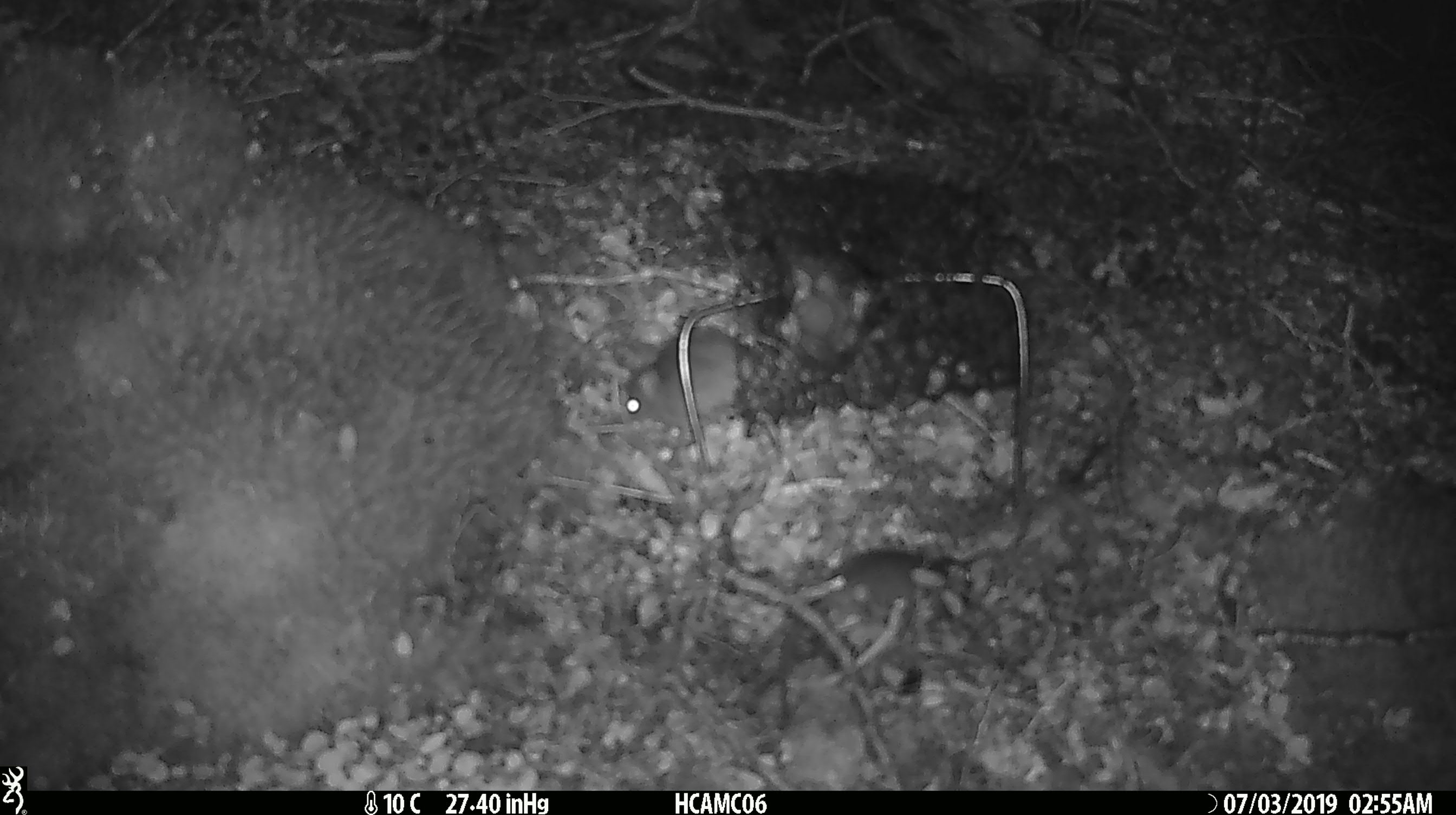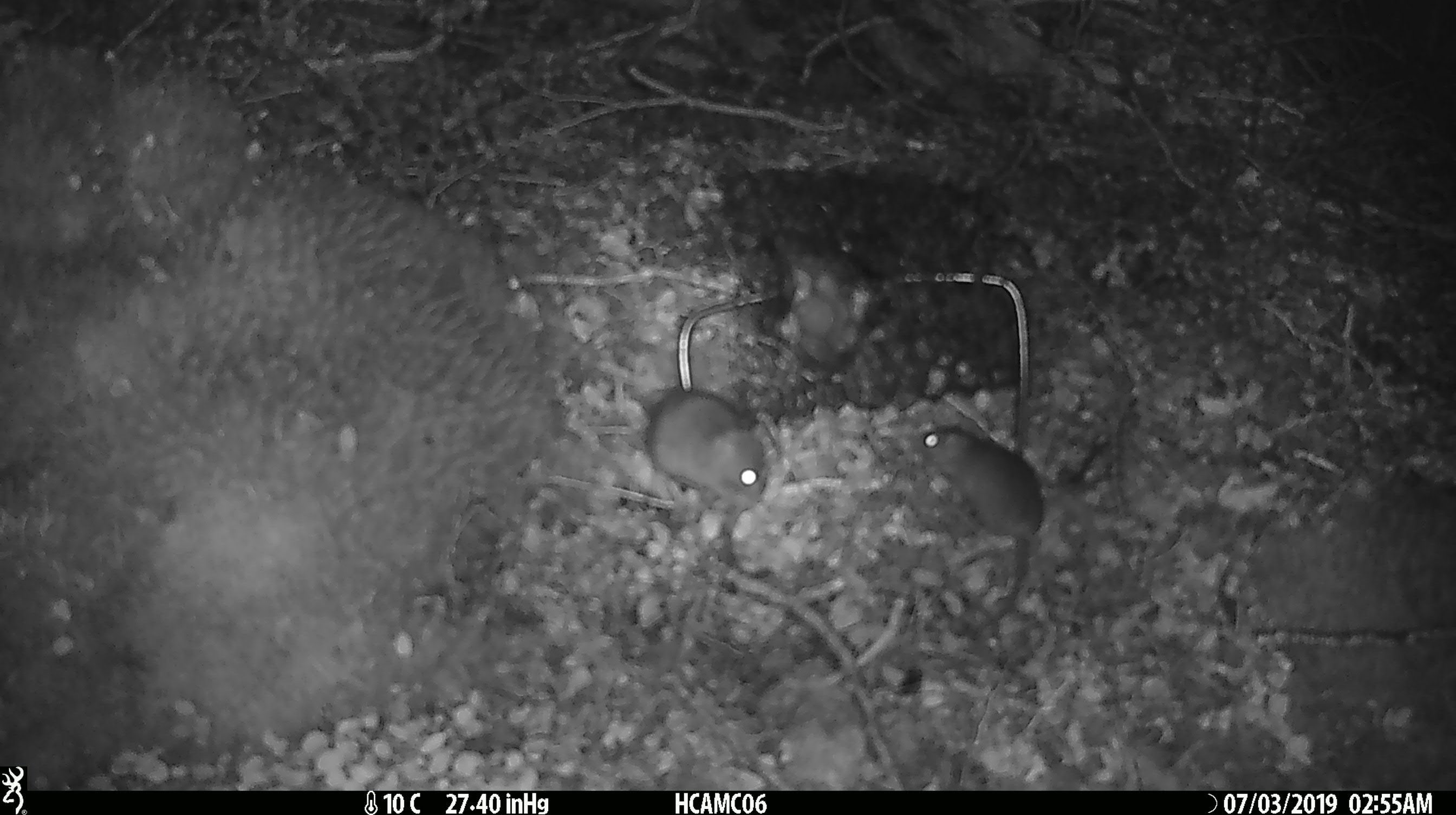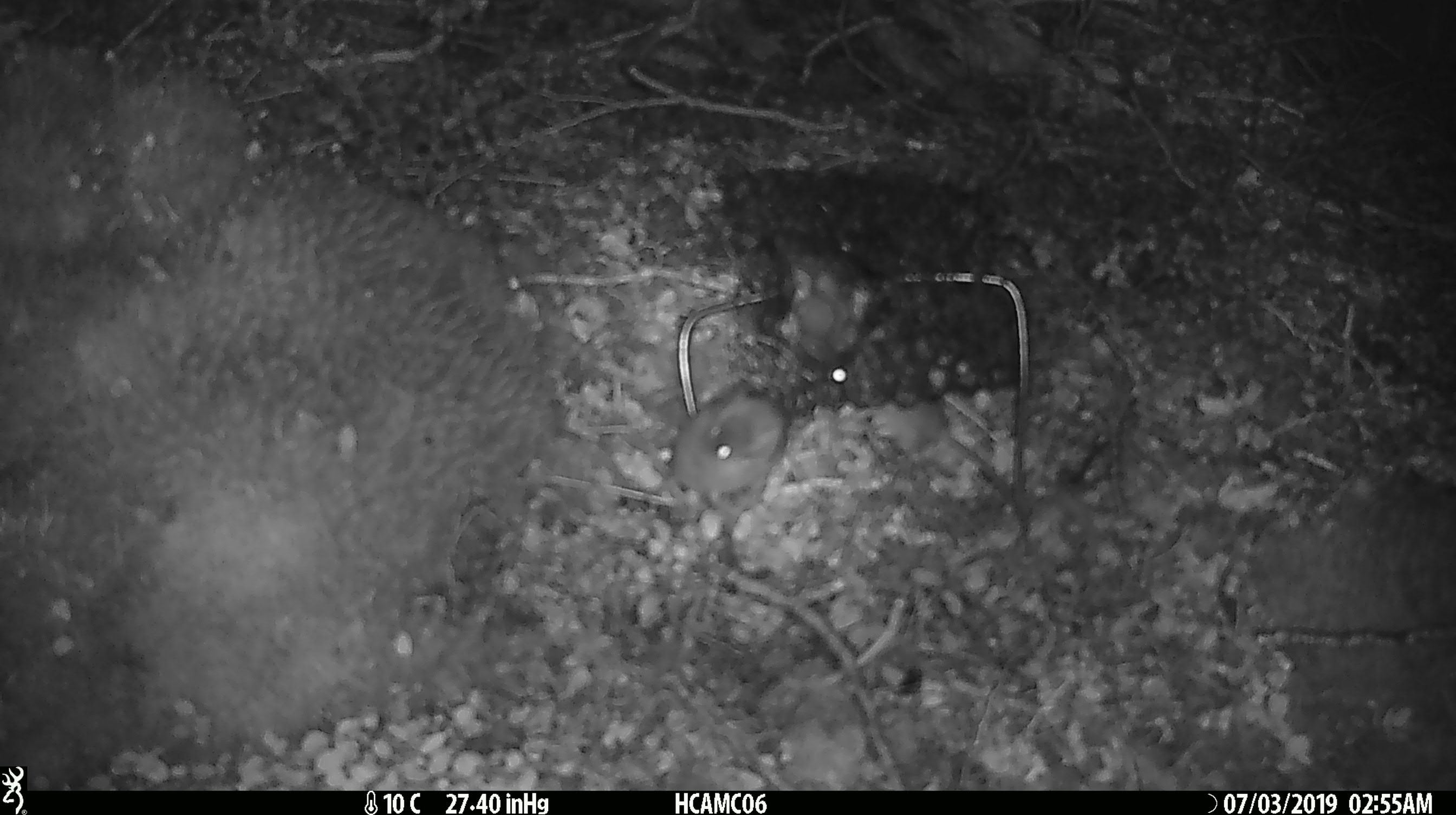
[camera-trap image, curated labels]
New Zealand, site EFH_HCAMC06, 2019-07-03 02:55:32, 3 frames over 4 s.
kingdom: Animalia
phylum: Chordata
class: Mammalia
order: Rodentia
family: Muridae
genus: Mus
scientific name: Mus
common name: mouse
Mouse (Mus).